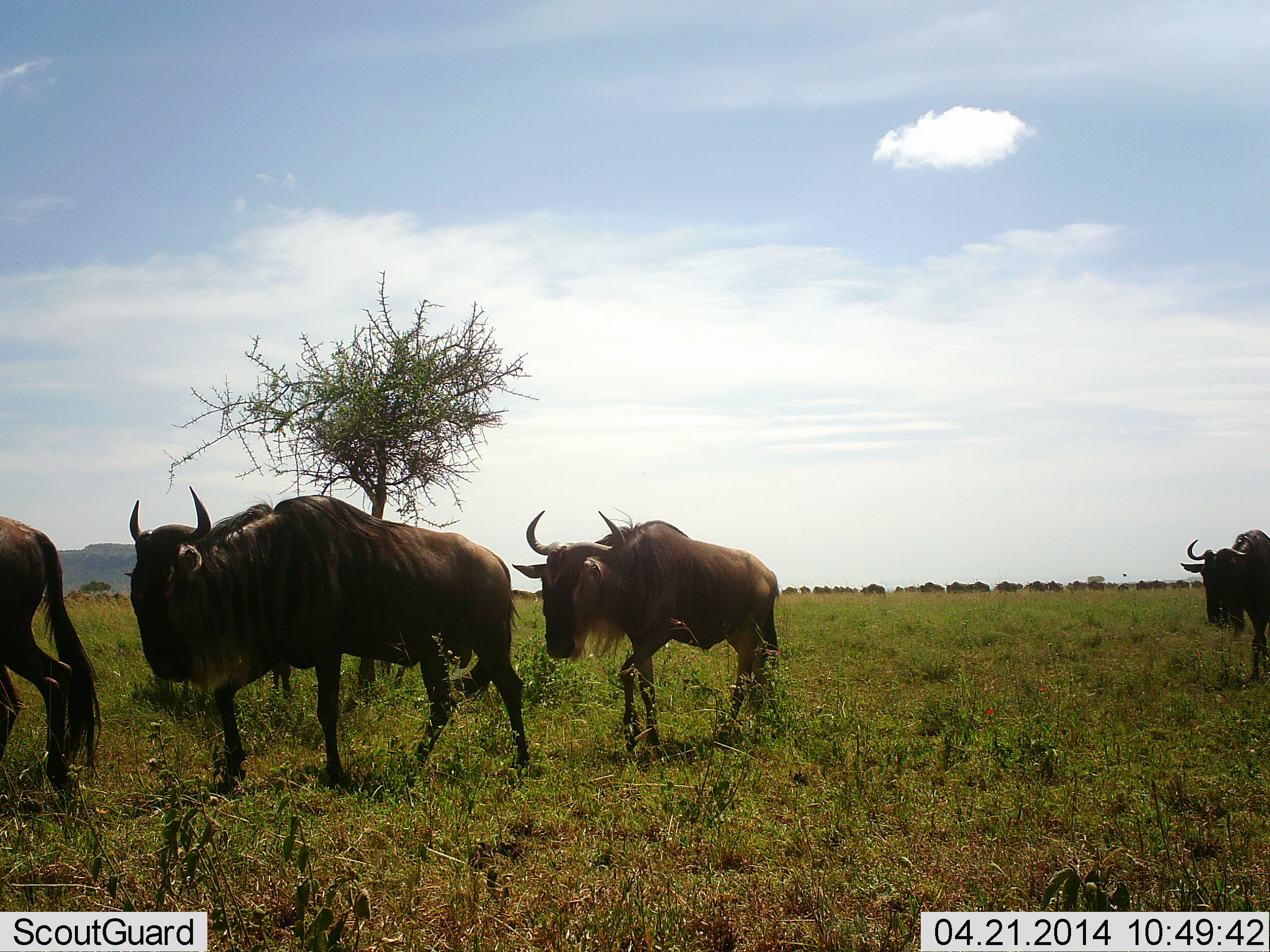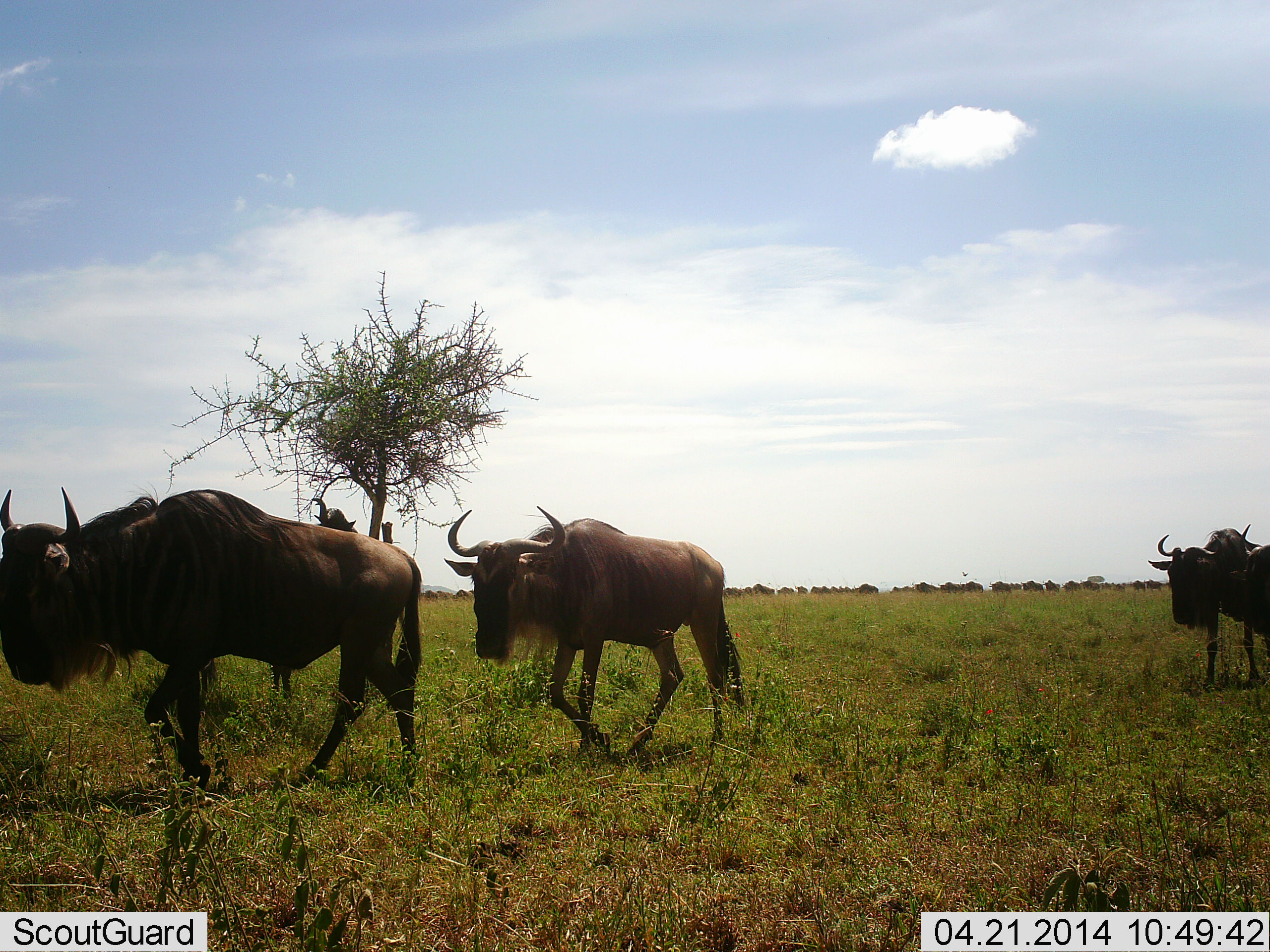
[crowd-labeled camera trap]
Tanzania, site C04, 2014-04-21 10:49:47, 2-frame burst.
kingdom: Animalia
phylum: Chordata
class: Mammalia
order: Artiodactyla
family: Bovidae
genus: Connochaetes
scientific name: Connochaetes taurinus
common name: blue wildebeest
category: wildebeest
Wildebeest (blue wildebeest) (Connochaetes taurinus), count 5. Behavior (volunteer vote fractions): standing 10%, resting 0%, moving 100%, interacting 0%. Young present (vote fraction): 0%. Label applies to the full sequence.